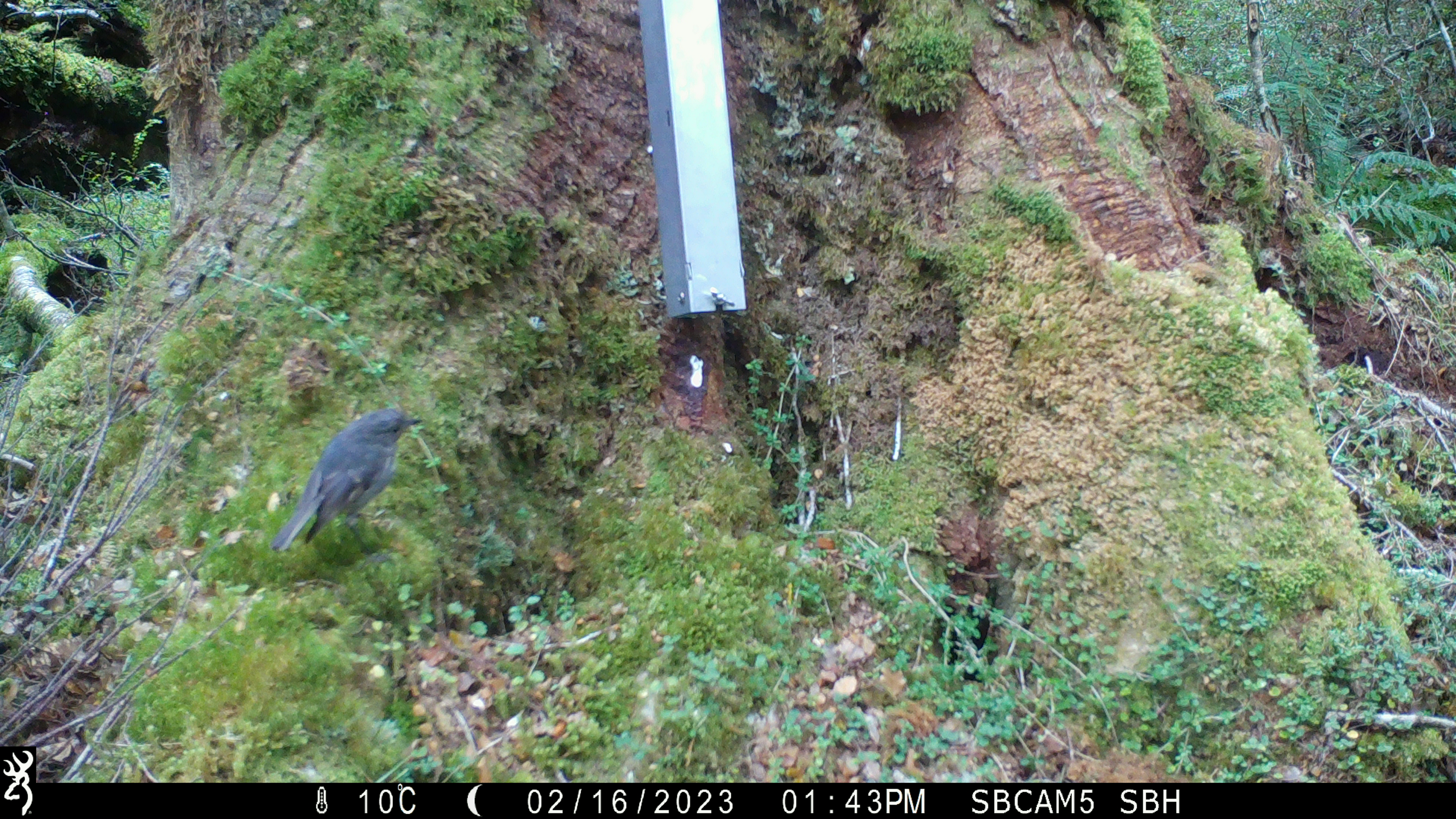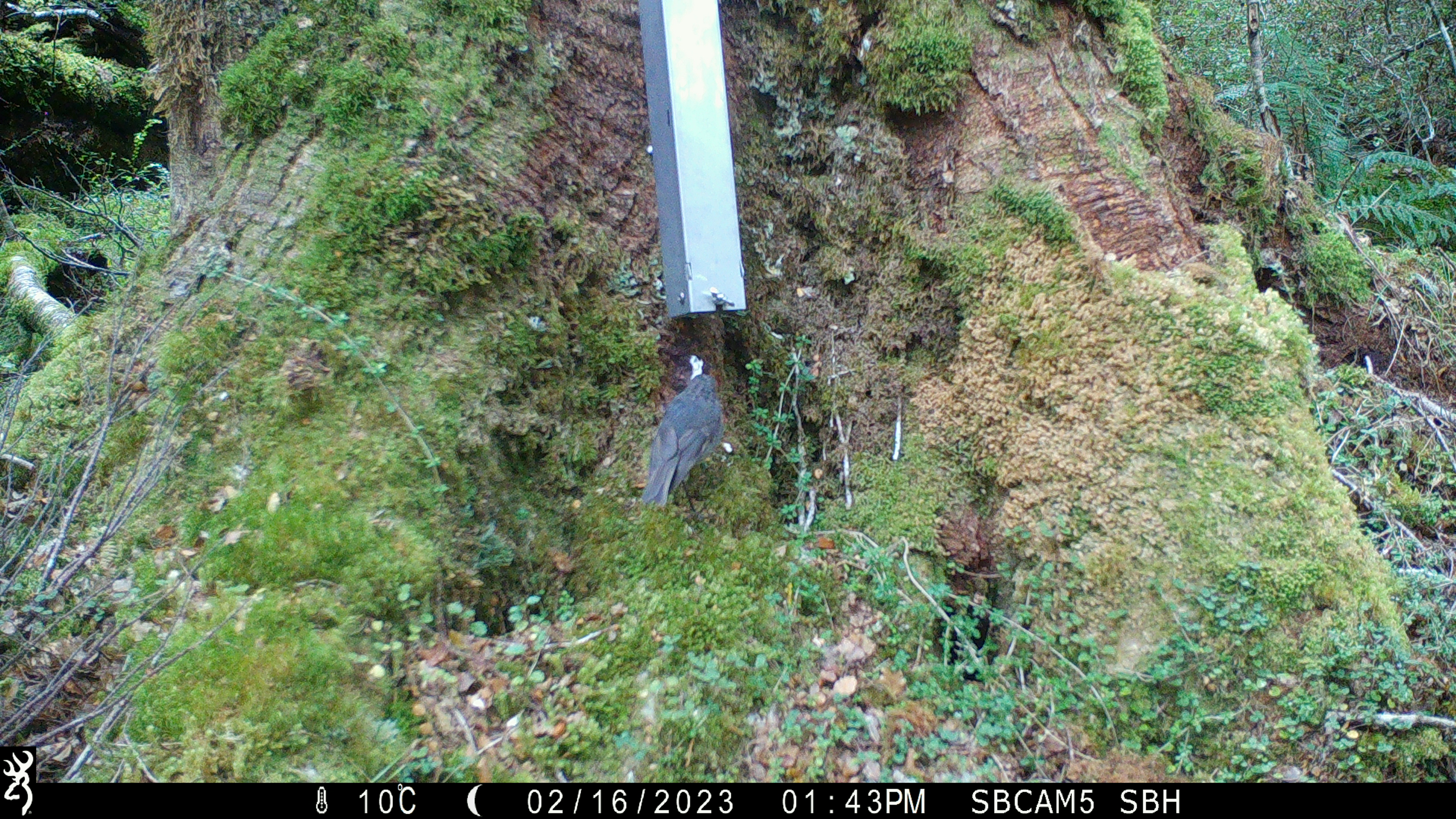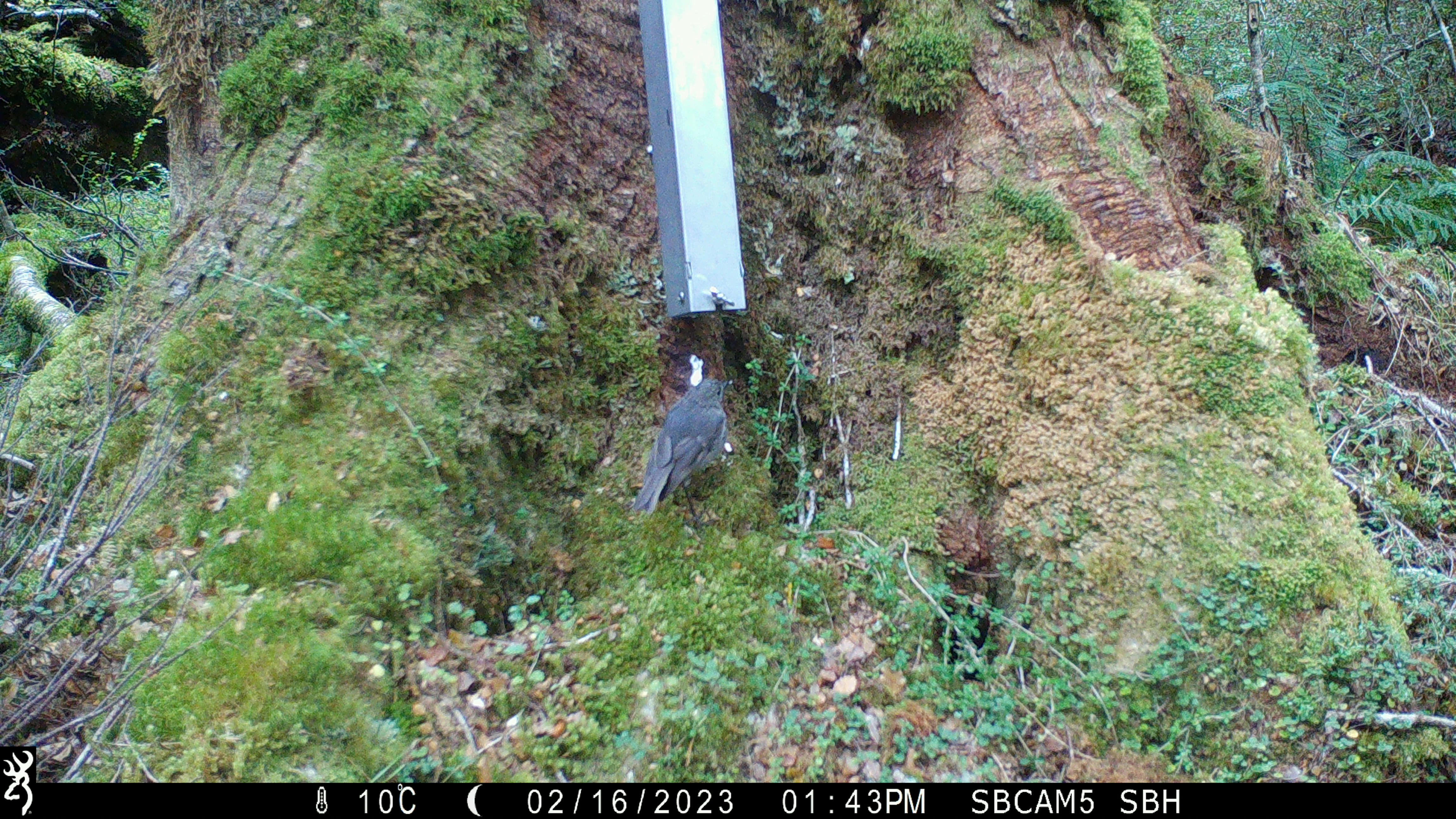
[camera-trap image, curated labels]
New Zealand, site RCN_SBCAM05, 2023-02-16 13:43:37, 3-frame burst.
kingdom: Animalia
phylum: Chordata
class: Aves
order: Passeriformes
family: Petroicidae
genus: Petroica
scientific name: Petroica australis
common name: new zealand robin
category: robin